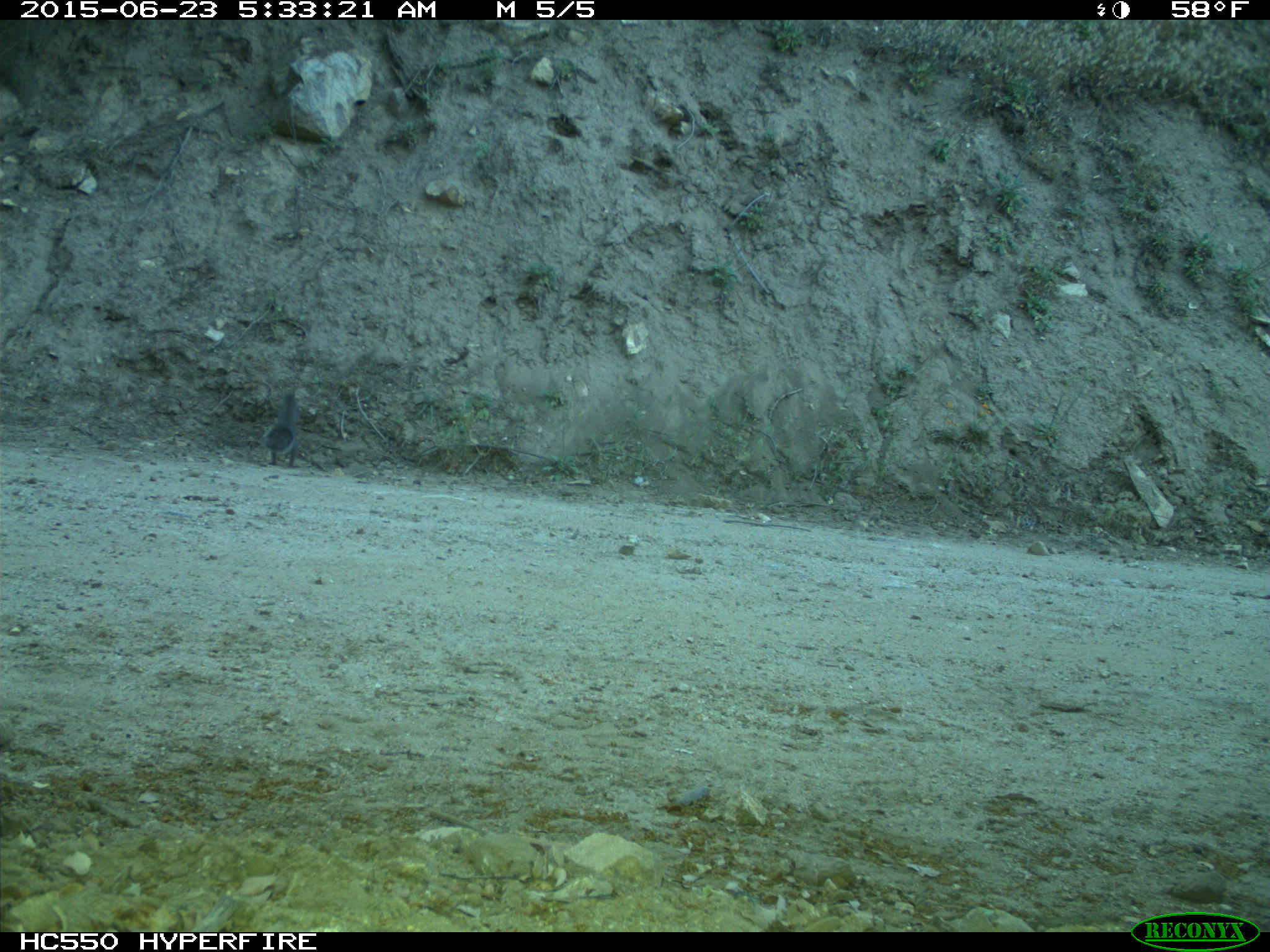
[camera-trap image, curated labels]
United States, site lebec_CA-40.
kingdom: Animalia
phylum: Chordata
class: Mammalia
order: Rodentia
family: Sciuridae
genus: Sciurus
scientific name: Sciurus carolinensis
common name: eastern gray squirrel